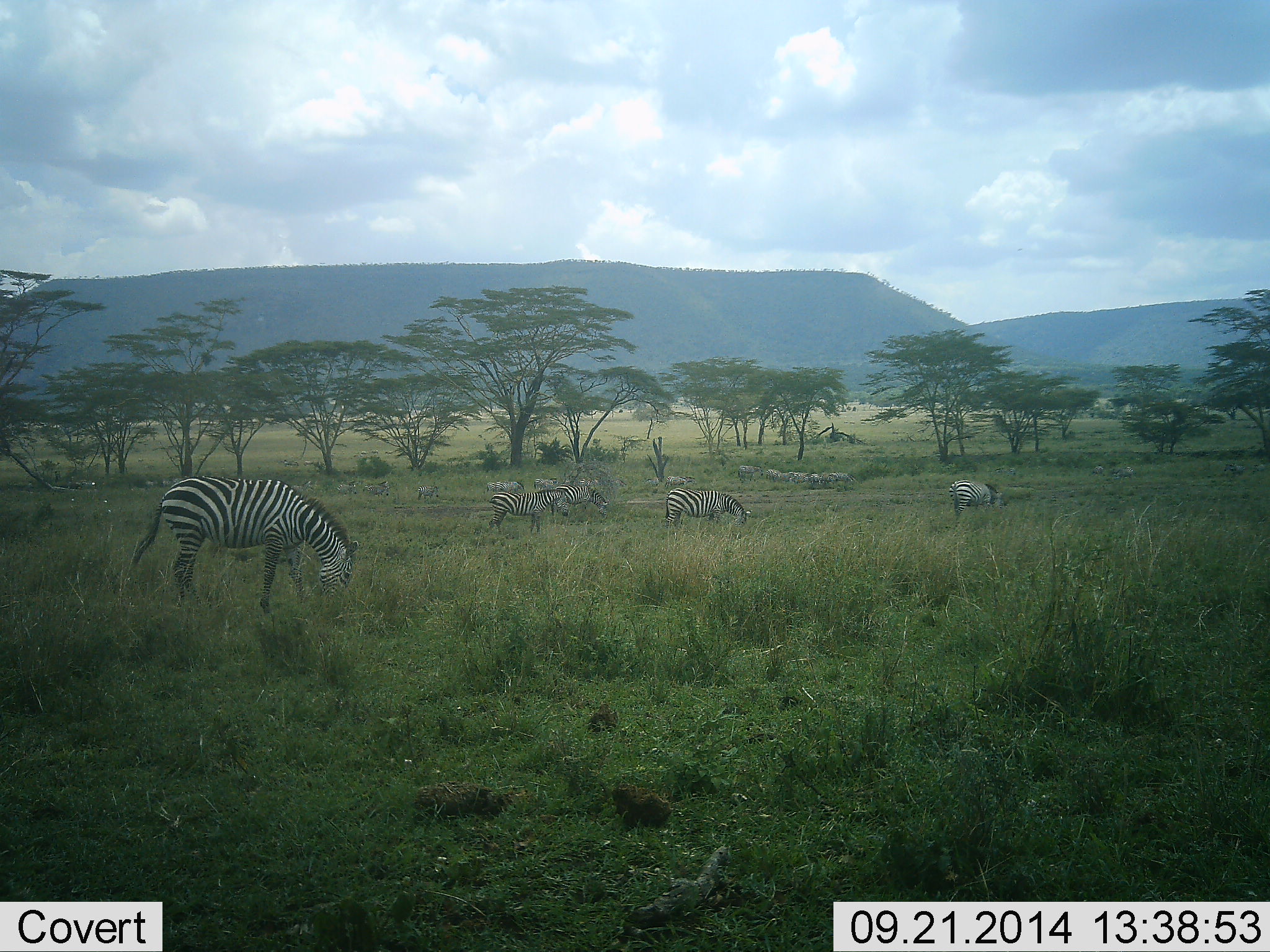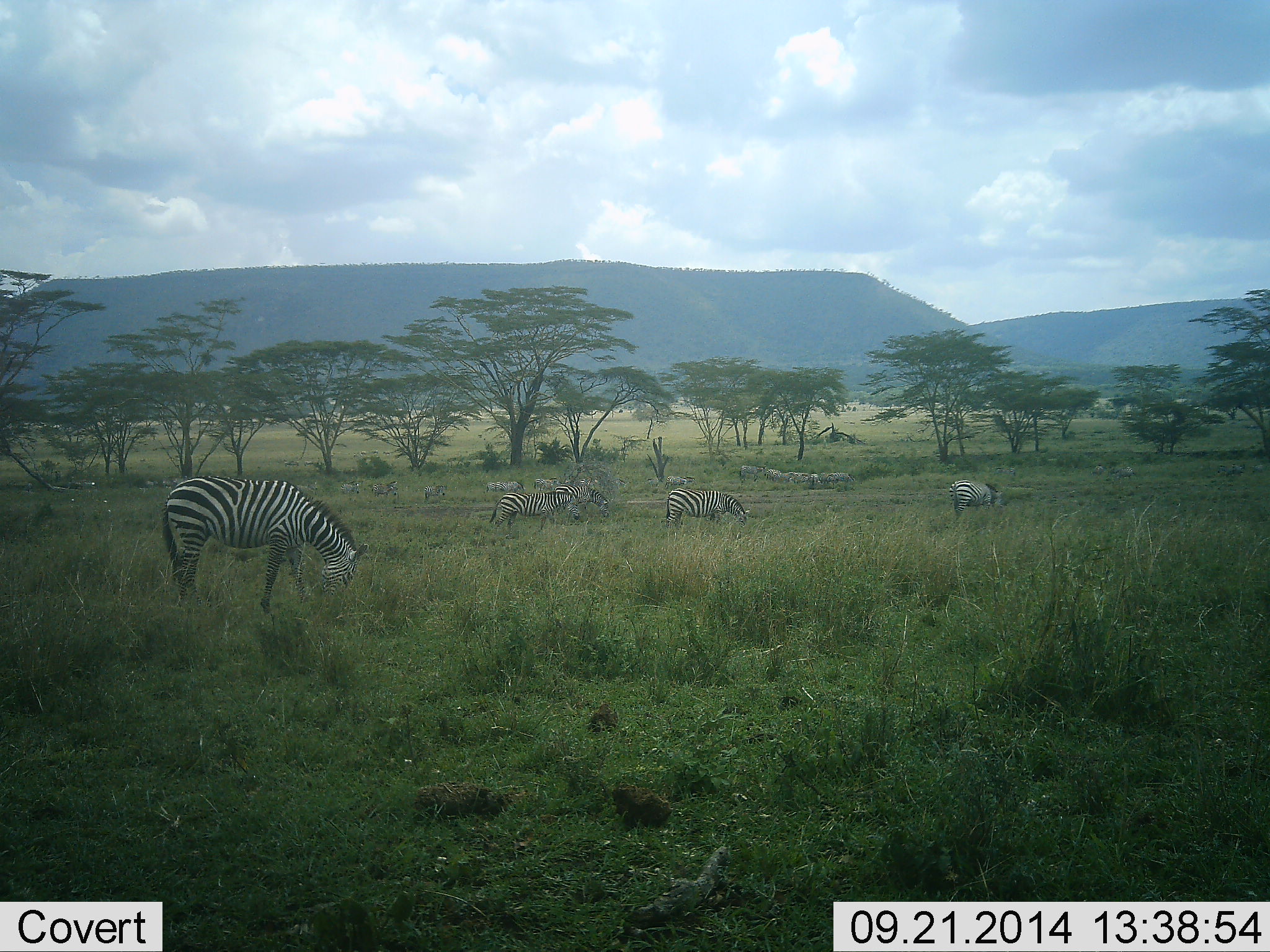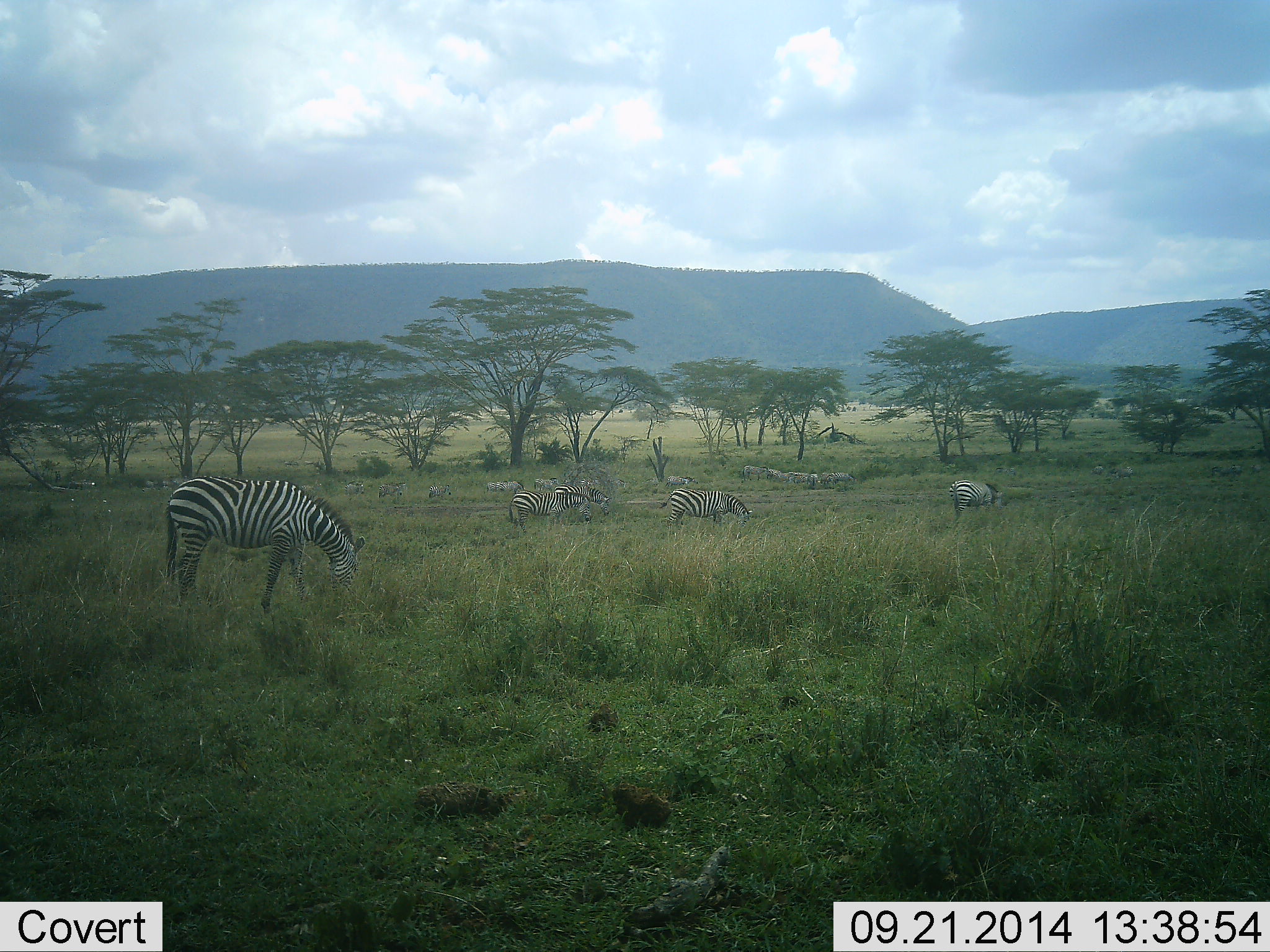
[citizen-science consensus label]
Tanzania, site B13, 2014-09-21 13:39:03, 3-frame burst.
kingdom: Animalia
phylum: Chordata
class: Mammalia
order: Perissodactyla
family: Equidae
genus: Equus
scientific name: Equus quagga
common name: plains zebra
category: zebra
Zebra (plains zebra) (Equus quagga), count 11-50. Behavior (volunteer vote fractions): standing 60%, resting 0%, moving 30%, interacting 10%. Young present (vote fraction): 0%. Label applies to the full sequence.